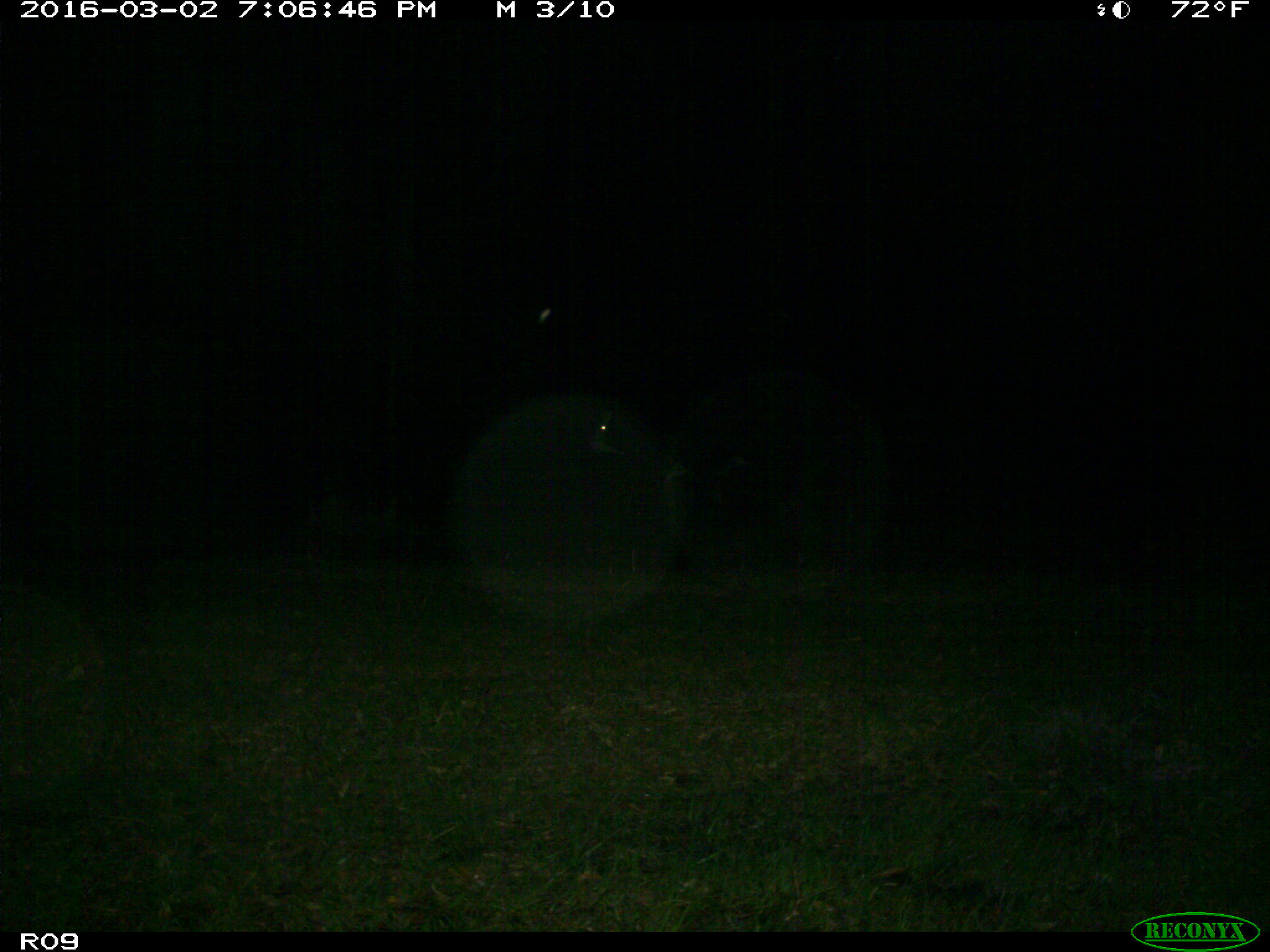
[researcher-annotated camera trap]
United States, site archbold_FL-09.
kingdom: Animalia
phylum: Chordata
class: Mammalia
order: Artiodactyla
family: Bovidae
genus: Bos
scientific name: Bos taurus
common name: domestic cow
Bos taurus (domestic cow).